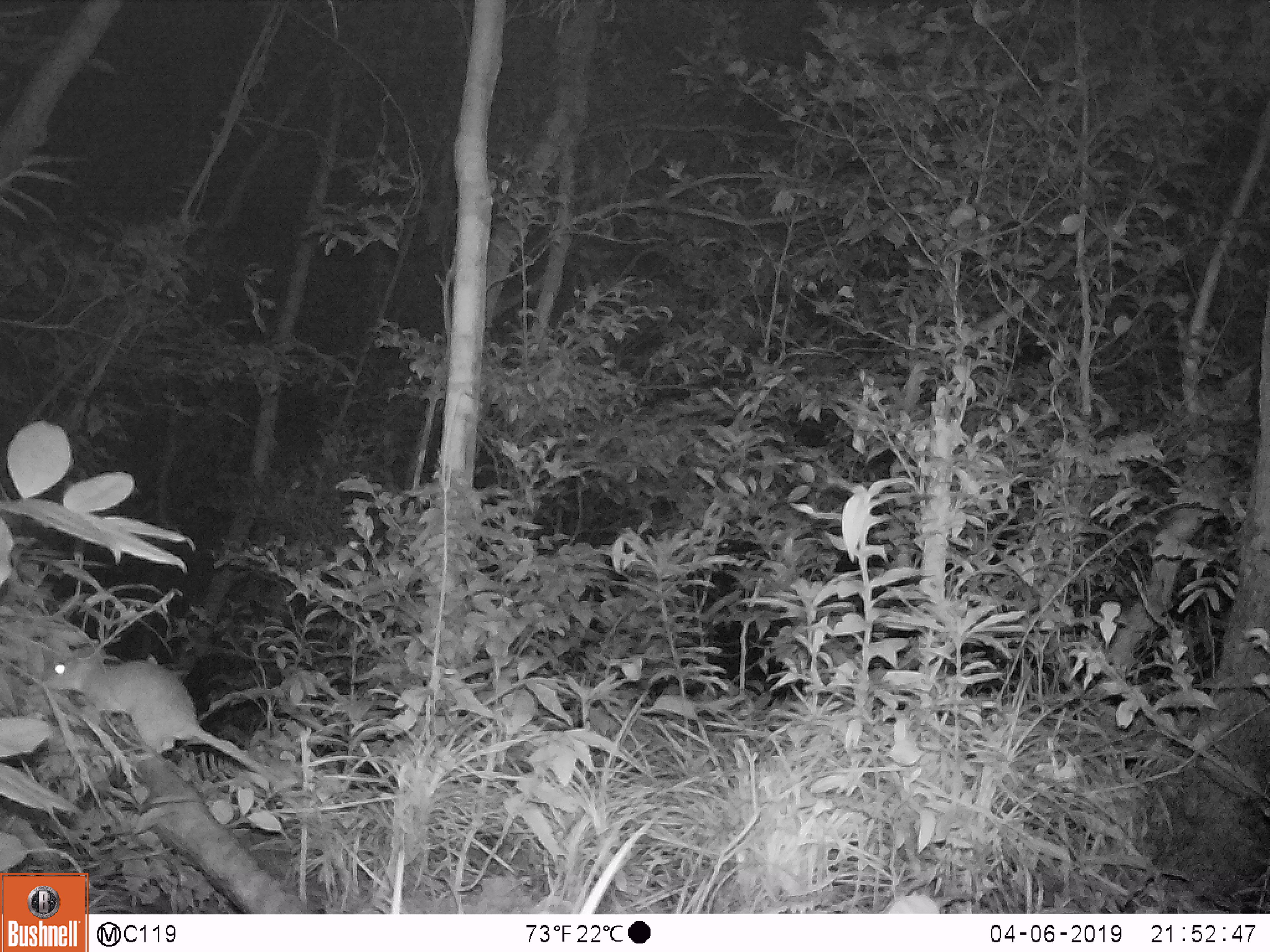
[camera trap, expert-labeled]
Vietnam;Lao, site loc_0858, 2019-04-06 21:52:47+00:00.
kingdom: Animalia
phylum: Chordata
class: Mammalia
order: Rodentia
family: Muridae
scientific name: Muridae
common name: old-world mice and rats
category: unidentified murid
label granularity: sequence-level